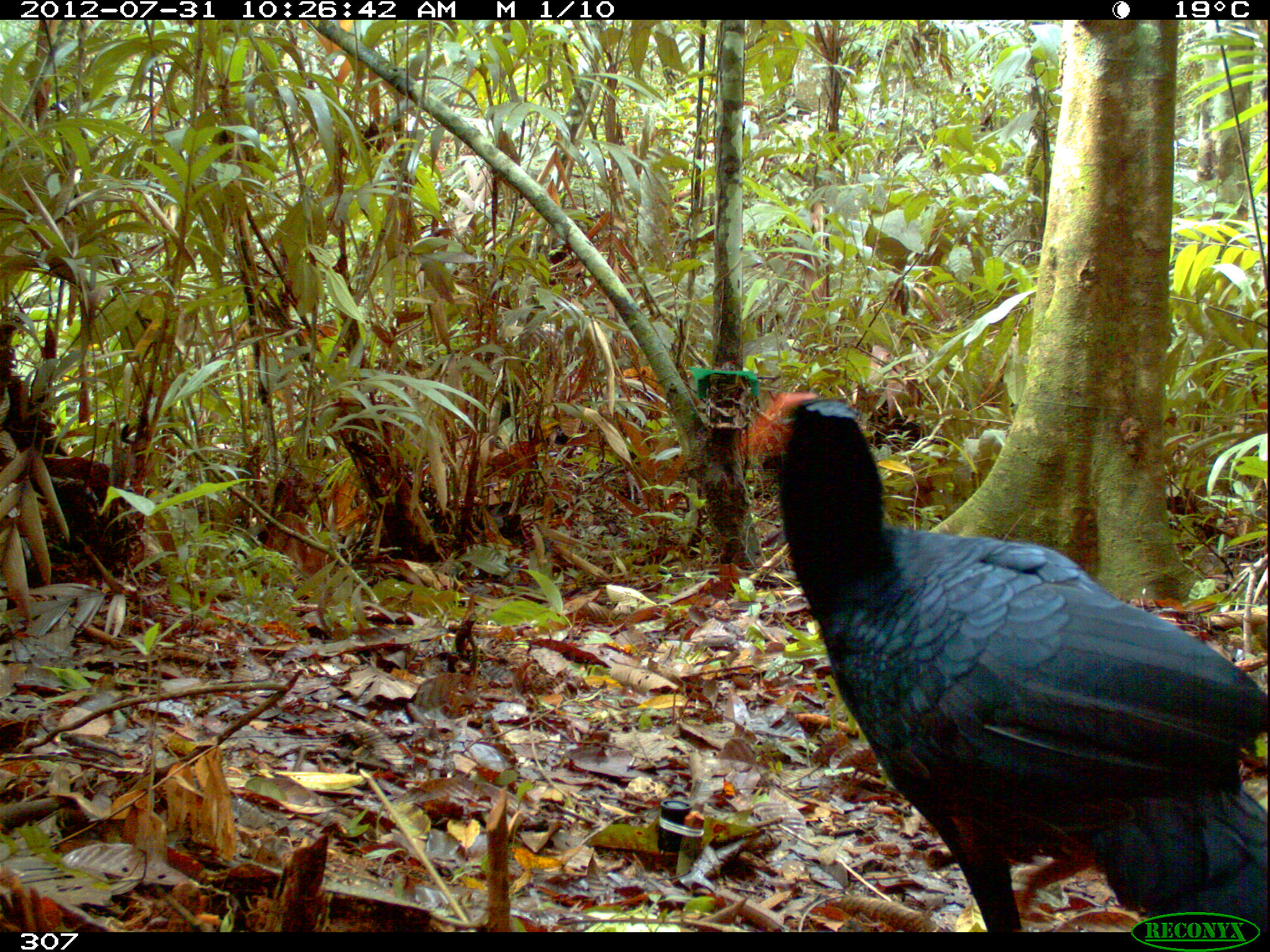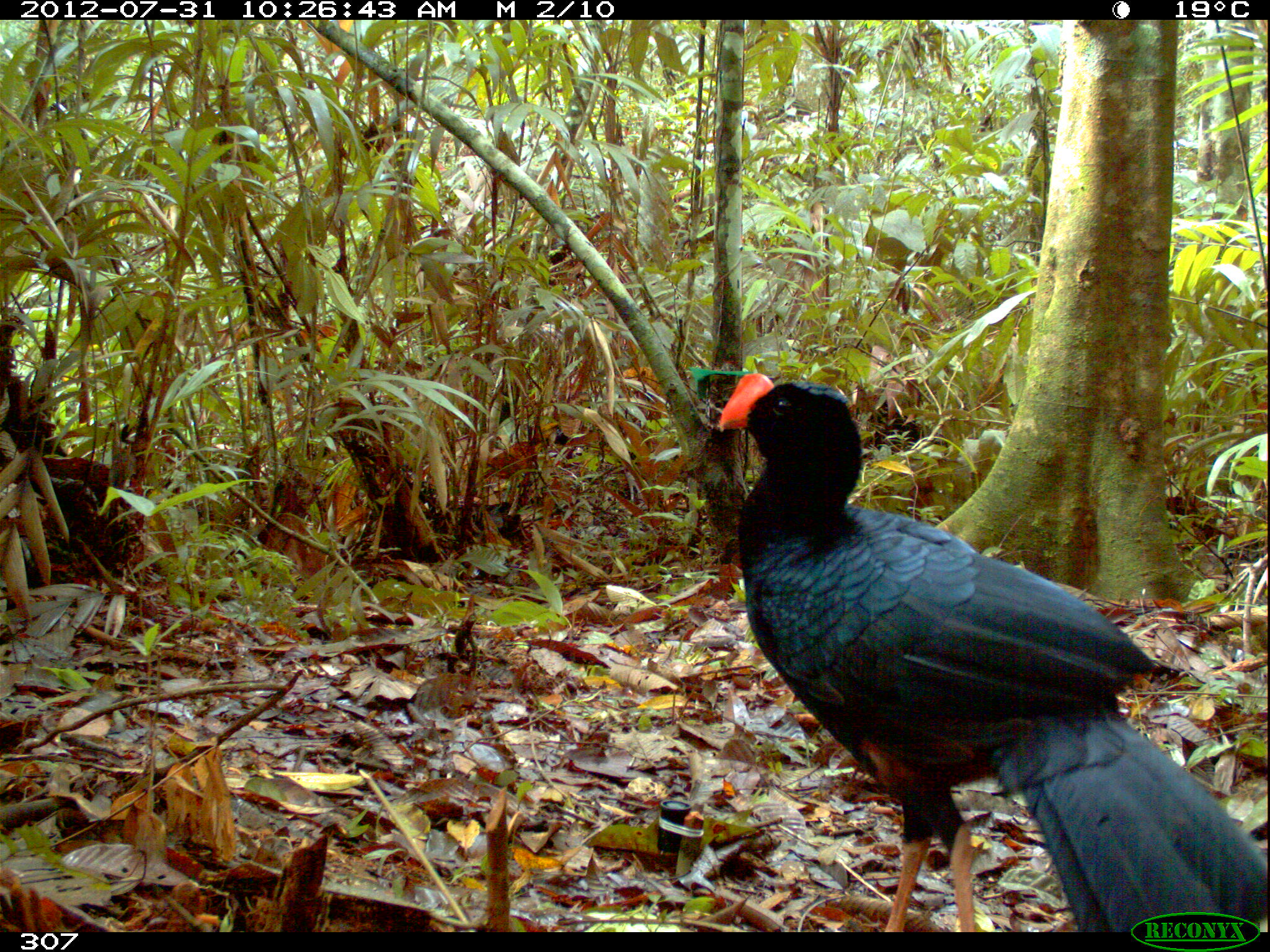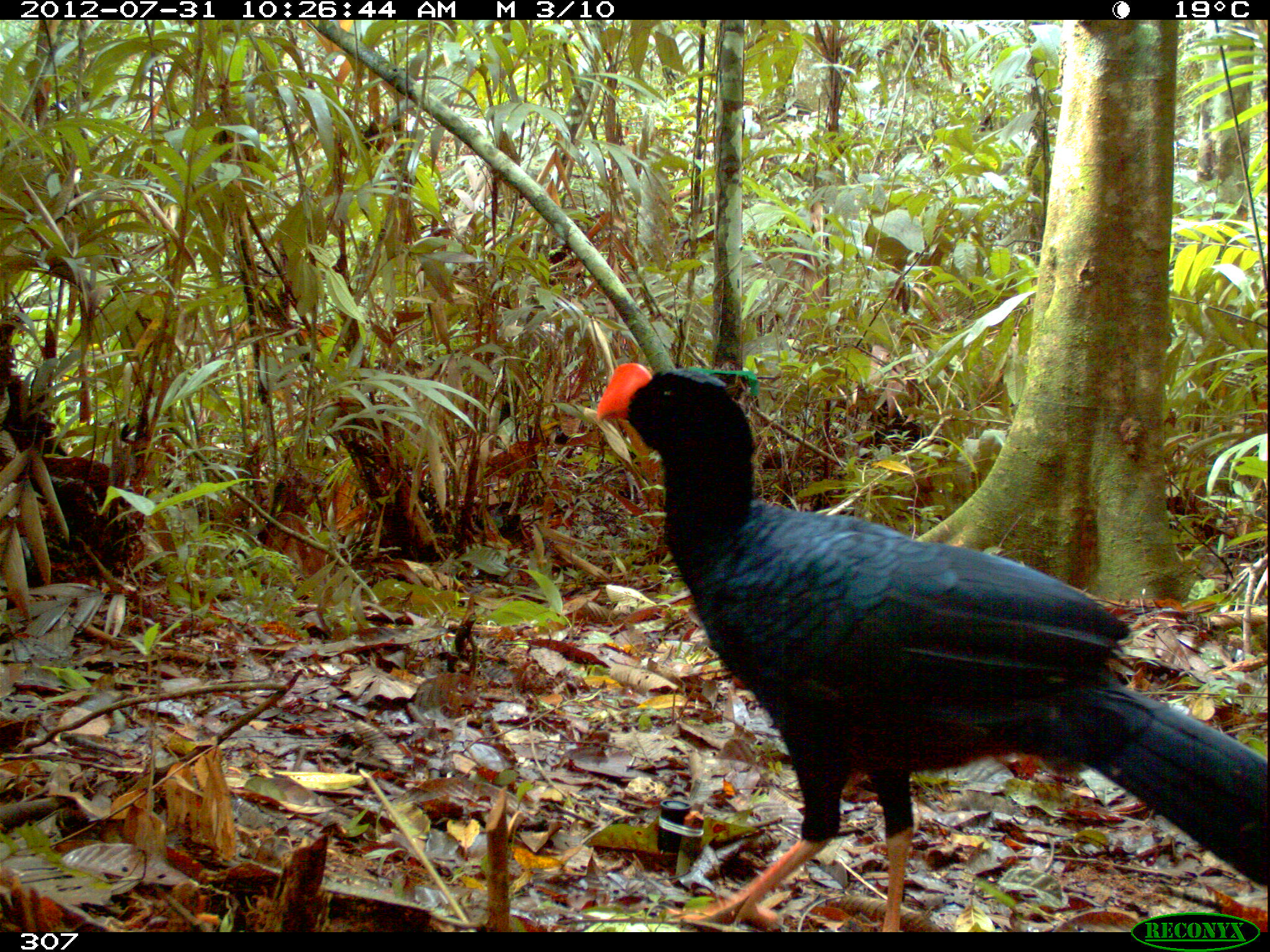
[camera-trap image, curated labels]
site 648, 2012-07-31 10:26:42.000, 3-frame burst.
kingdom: Animalia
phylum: Chordata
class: Aves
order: Galliformes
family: Cracidae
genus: Mitu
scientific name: Mitu tuberosum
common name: razor-billed curassow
Mitu tuberosum (razor-billed curassow).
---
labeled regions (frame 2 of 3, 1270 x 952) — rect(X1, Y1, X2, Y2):
mitu tuberosum: rect(712, 366, 1268, 927)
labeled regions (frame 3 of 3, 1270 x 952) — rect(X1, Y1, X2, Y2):
mitu tuberosum: rect(589, 359, 1269, 930)